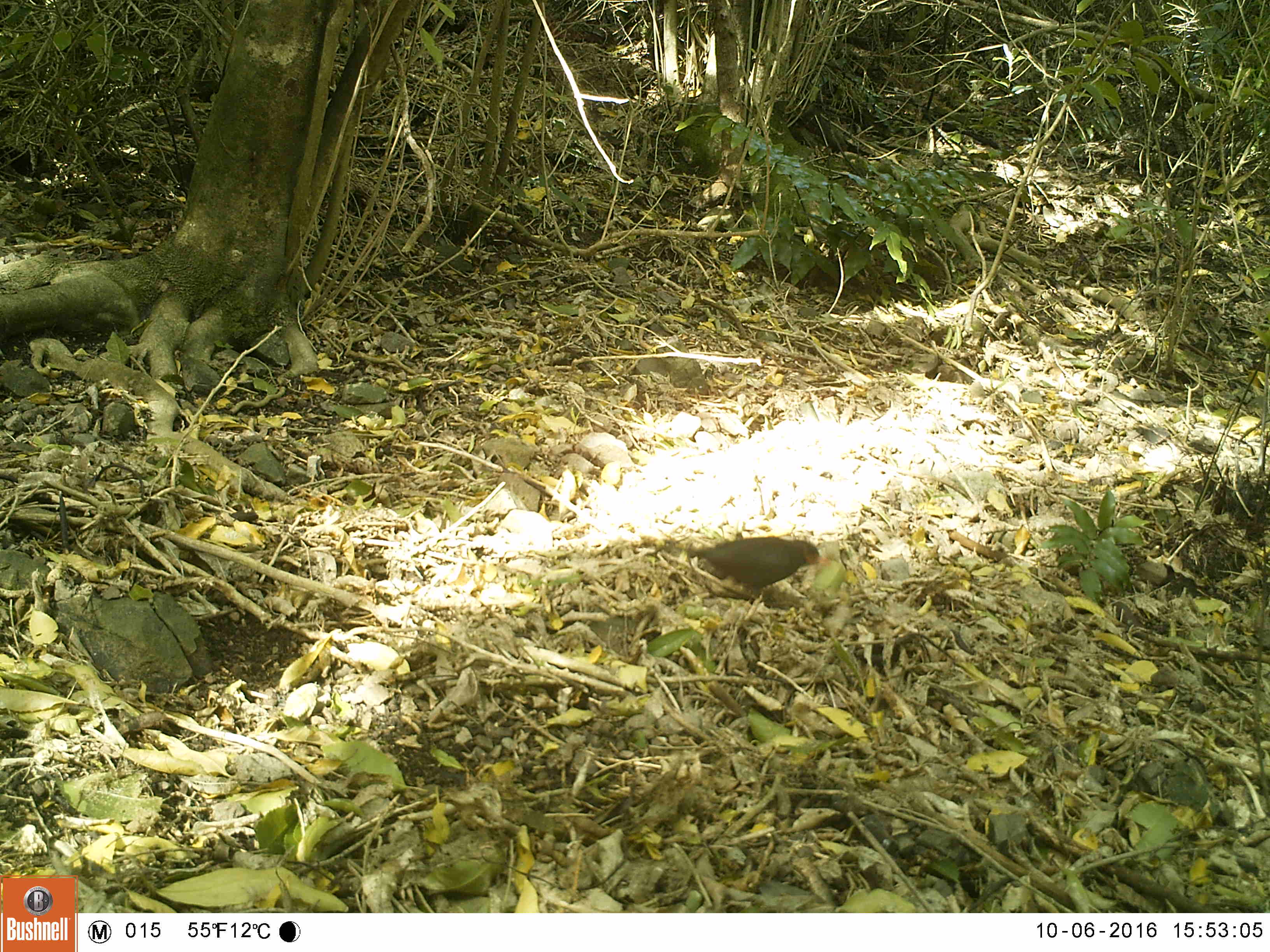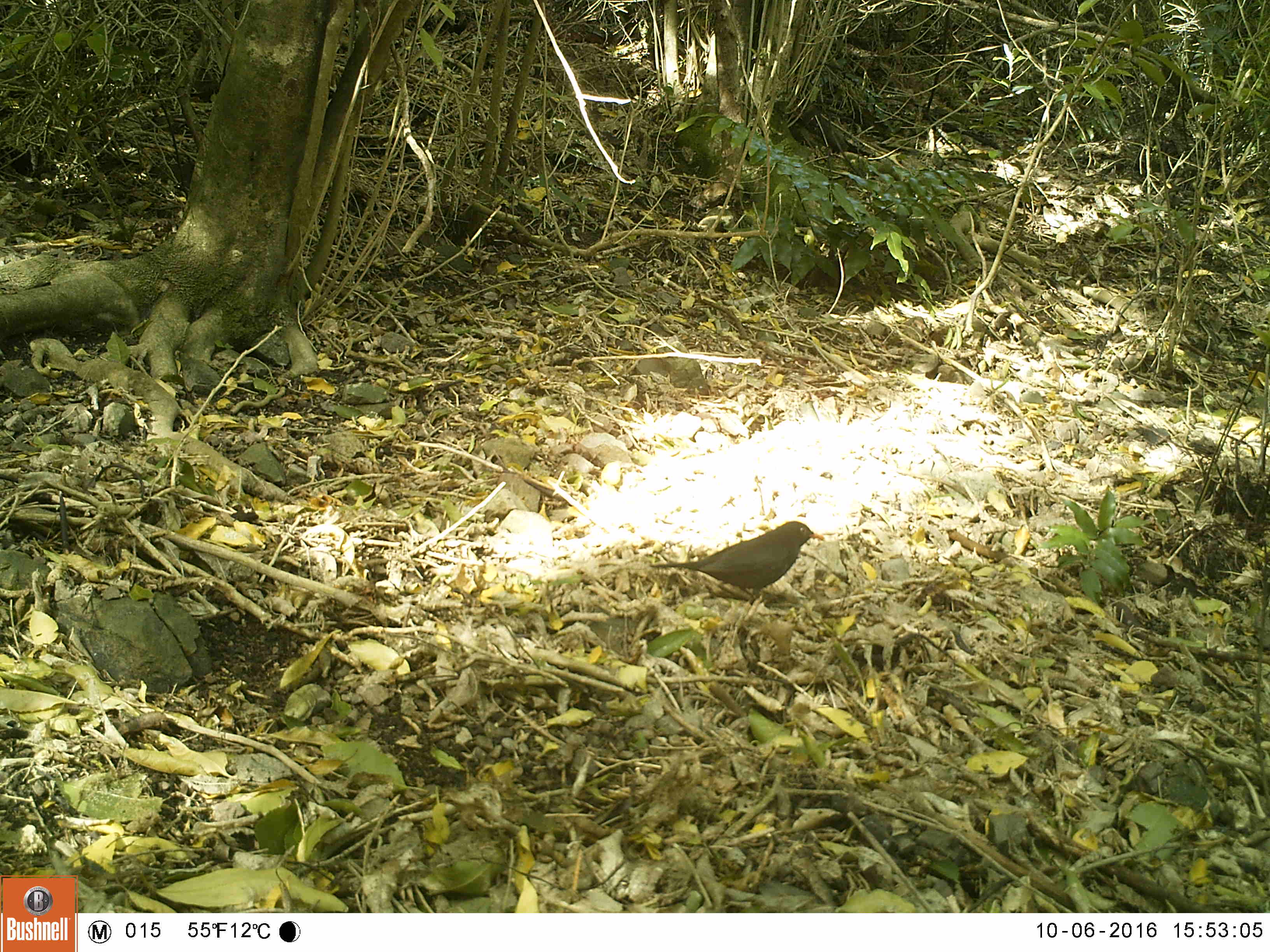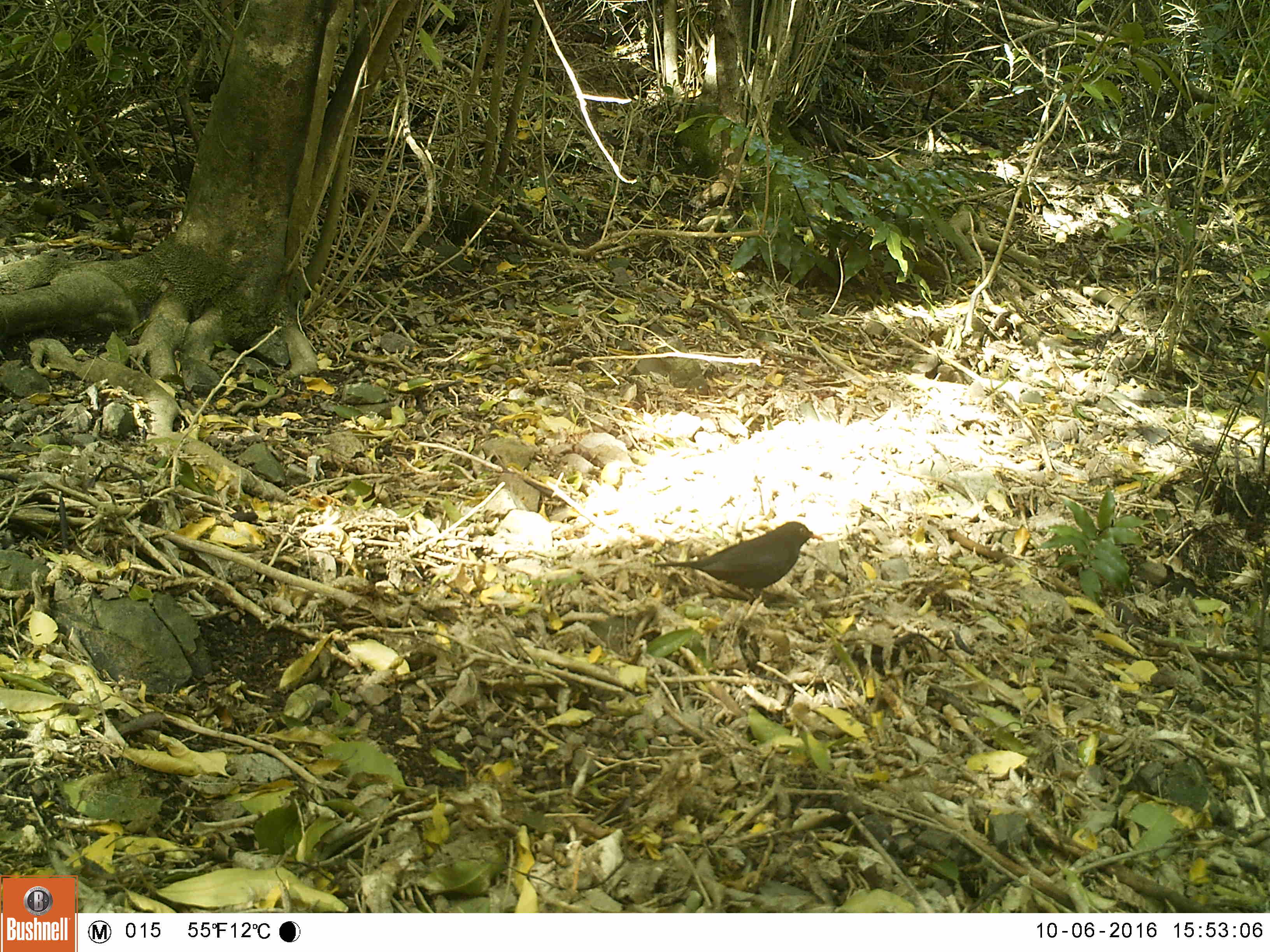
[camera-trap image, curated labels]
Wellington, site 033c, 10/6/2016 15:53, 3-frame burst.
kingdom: Animalia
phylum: Chordata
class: Aves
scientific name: Aves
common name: bird